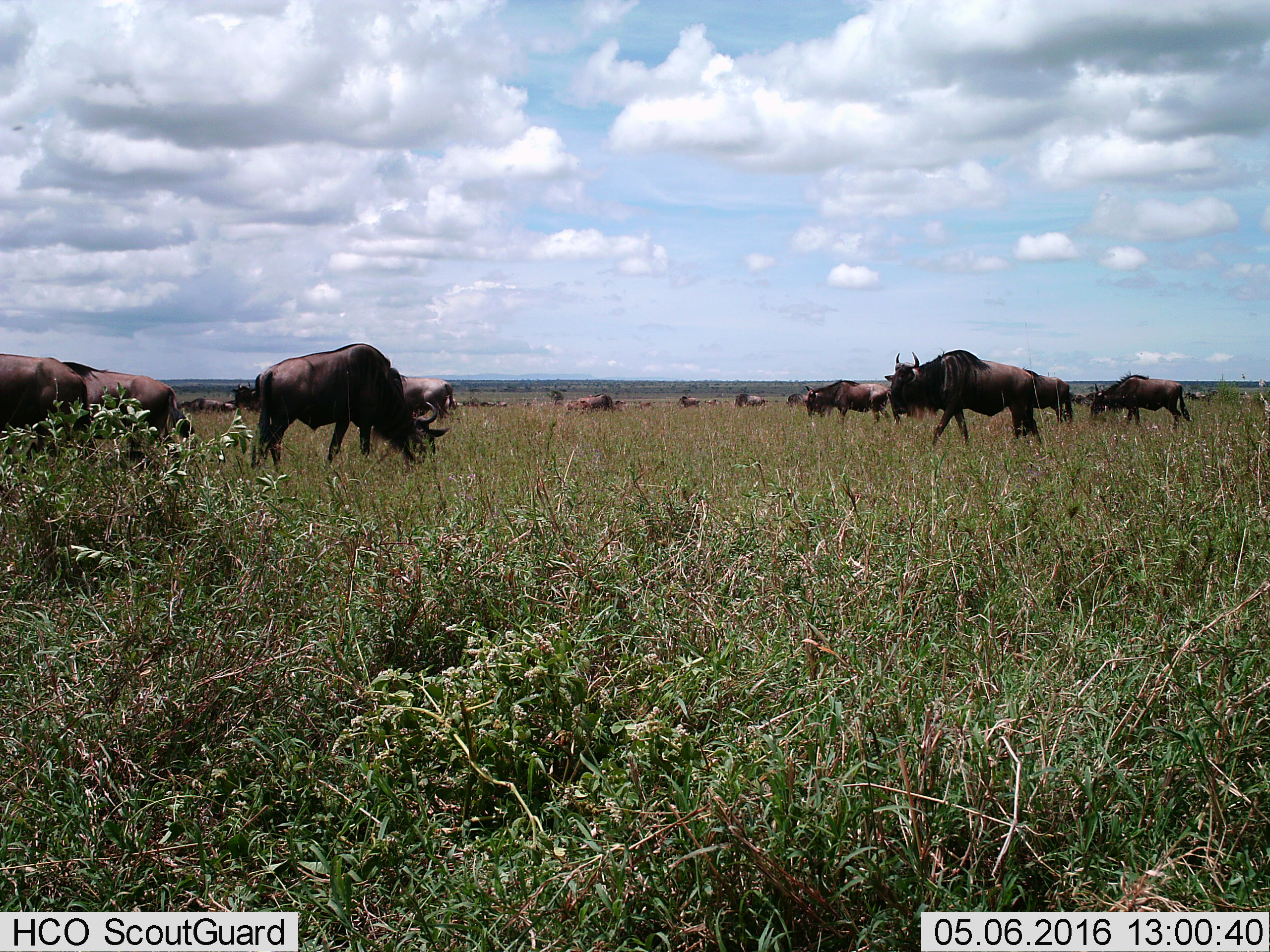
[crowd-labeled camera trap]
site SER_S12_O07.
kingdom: Animalia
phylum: Chordata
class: Mammalia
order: Artiodactyla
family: Bovidae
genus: Connochaetes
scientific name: Connochaetes taurinus taurinus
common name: blue wildebeest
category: wildebeestblue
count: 11-50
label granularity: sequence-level